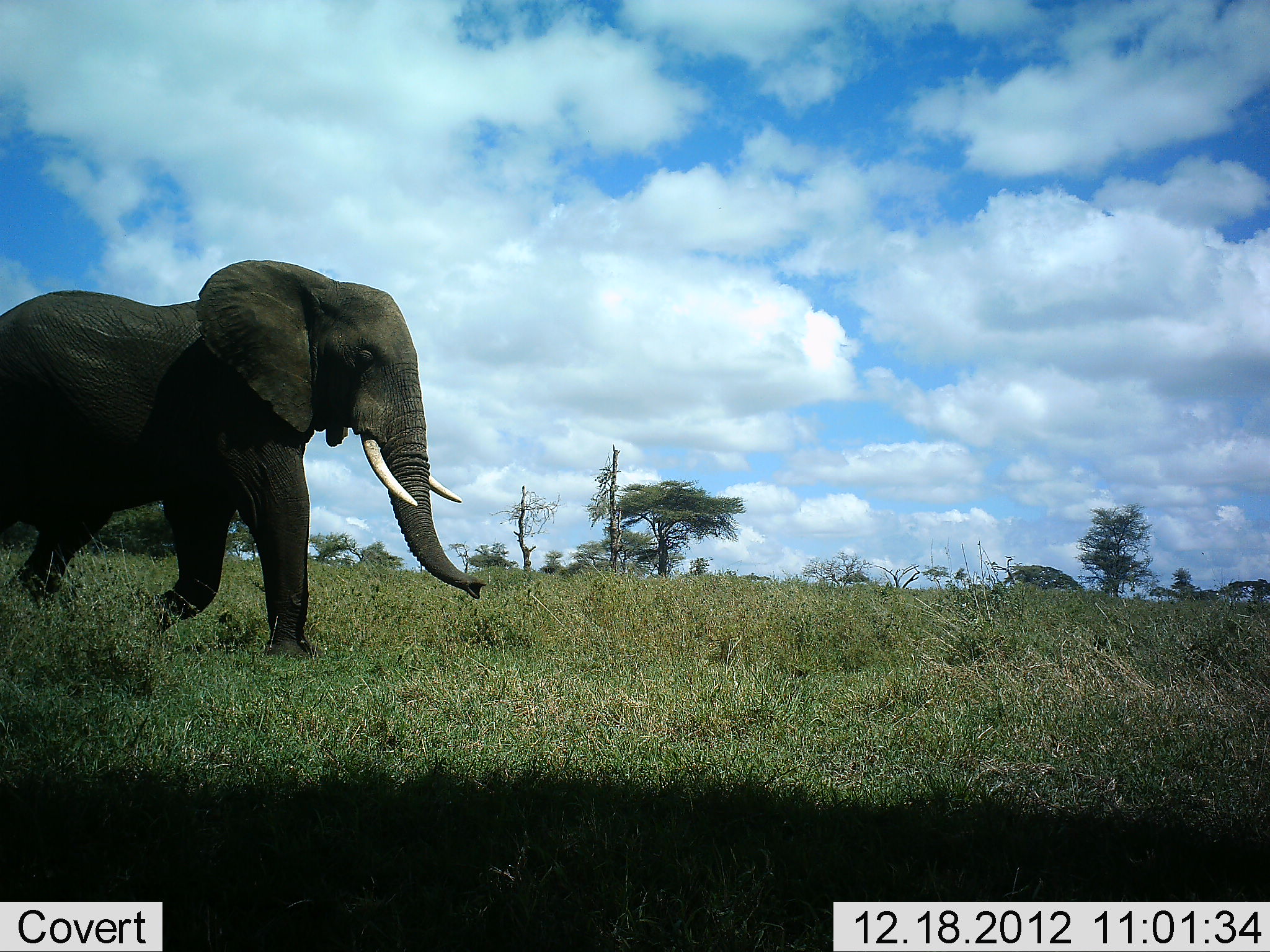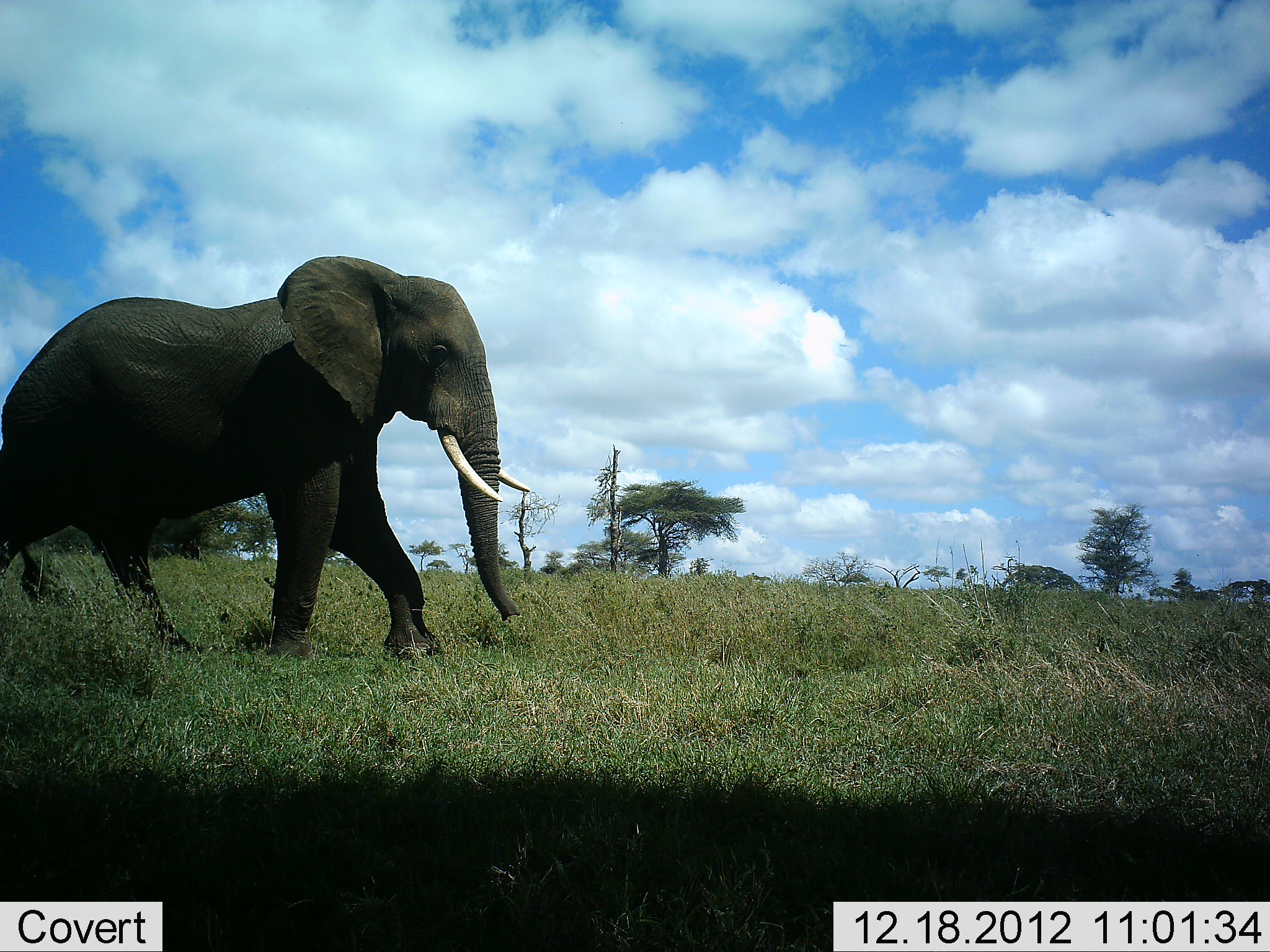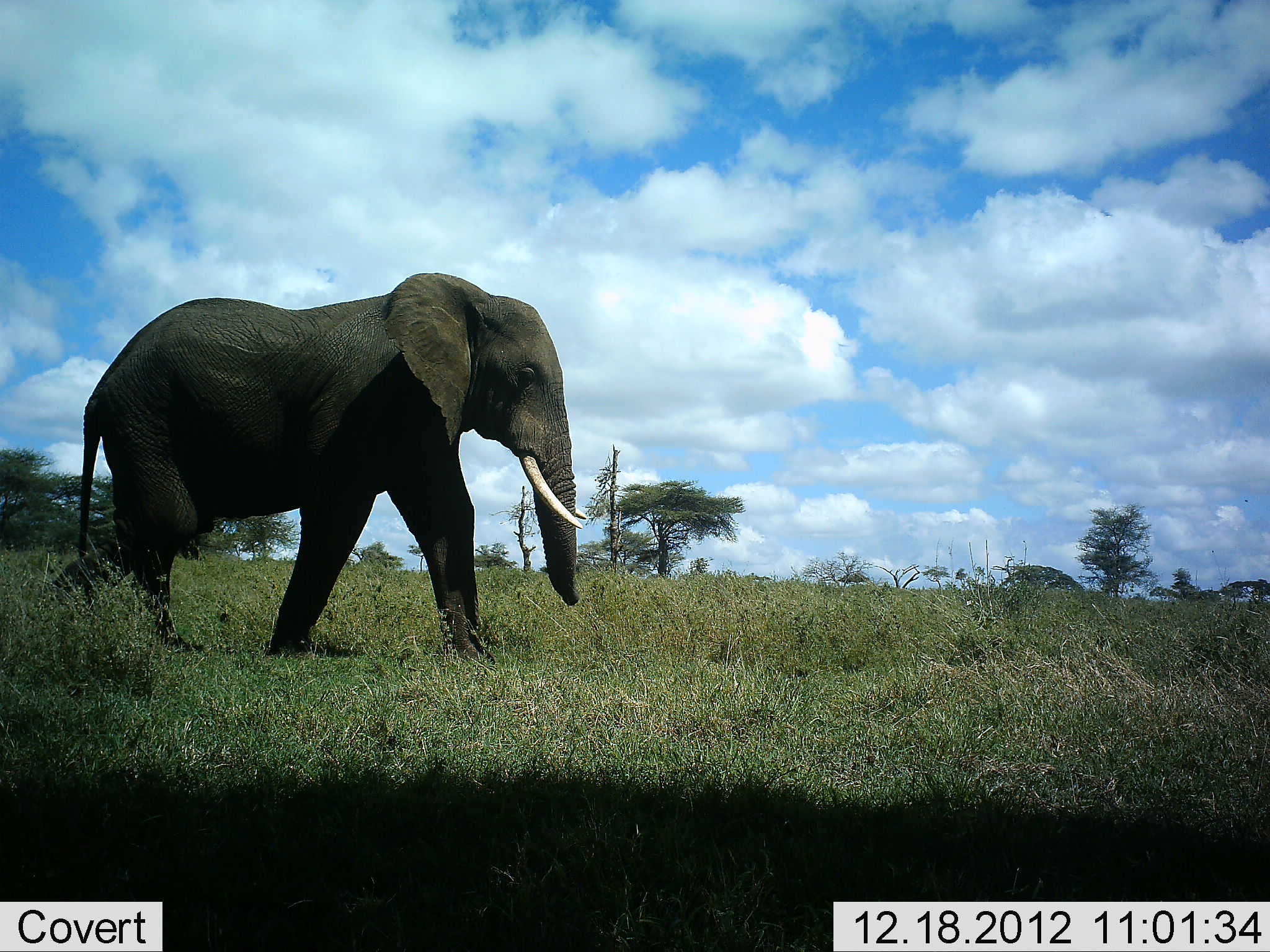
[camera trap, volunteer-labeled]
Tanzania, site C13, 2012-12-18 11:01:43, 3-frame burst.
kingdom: Animalia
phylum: Chordata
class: Mammalia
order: Proboscidea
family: Elephantidae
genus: Loxodonta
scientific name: Loxodonta africana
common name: african bush elephant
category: elephant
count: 1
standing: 0%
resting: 0%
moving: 100%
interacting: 0%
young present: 0%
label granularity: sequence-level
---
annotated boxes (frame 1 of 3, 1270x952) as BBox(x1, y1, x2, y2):
animal: BBox(0, 260, 487, 661)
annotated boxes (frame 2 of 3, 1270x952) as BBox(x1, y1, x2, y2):
animal: BBox(0, 253, 532, 663)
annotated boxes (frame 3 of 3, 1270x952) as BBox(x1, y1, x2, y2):
animal: BBox(45, 273, 588, 674)